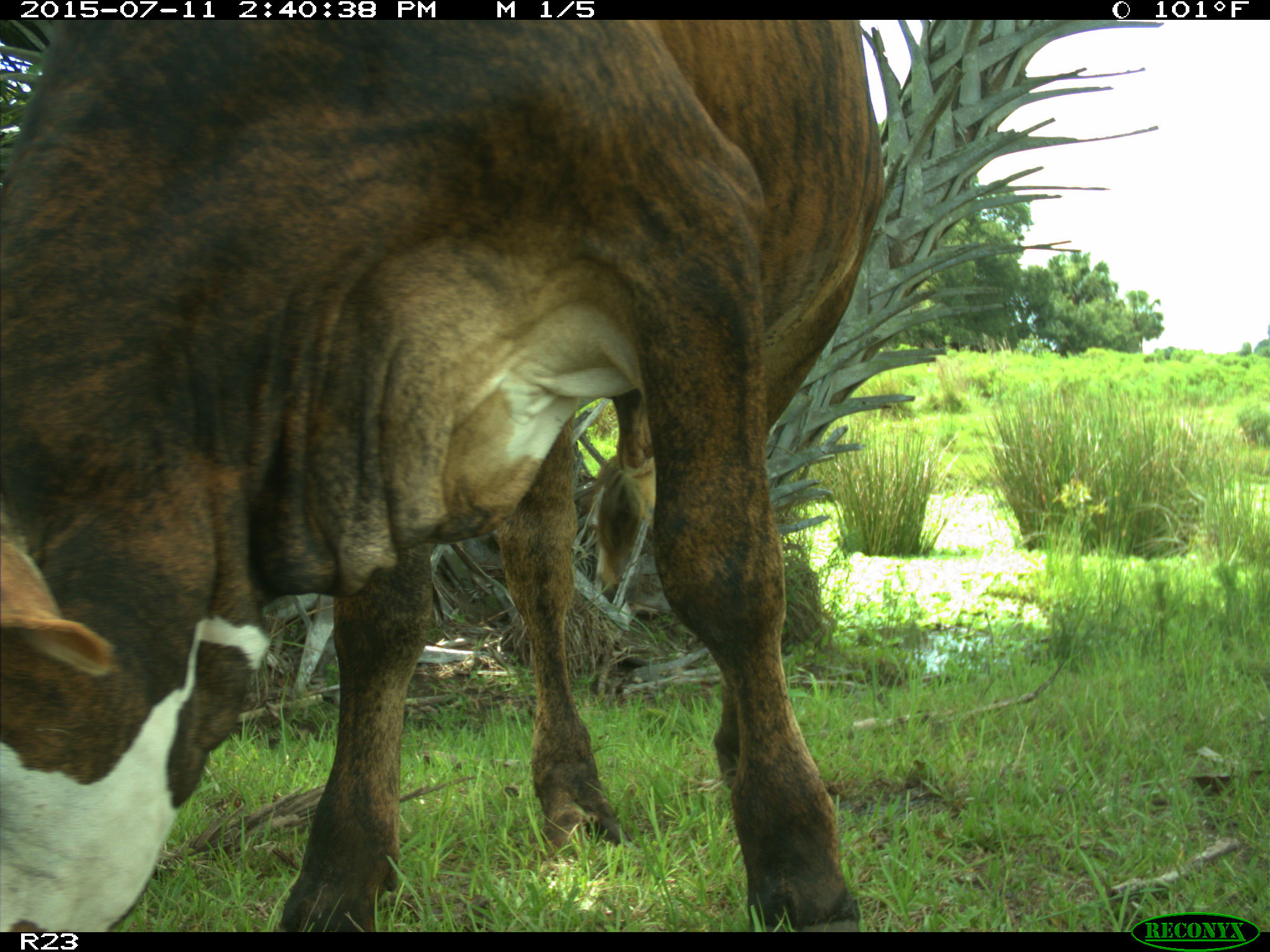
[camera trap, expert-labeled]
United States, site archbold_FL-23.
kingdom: Animalia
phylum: Chordata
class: Mammalia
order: Artiodactyla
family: Bovidae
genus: Bos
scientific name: Bos taurus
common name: domestic cow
Bos taurus (domestic cow).